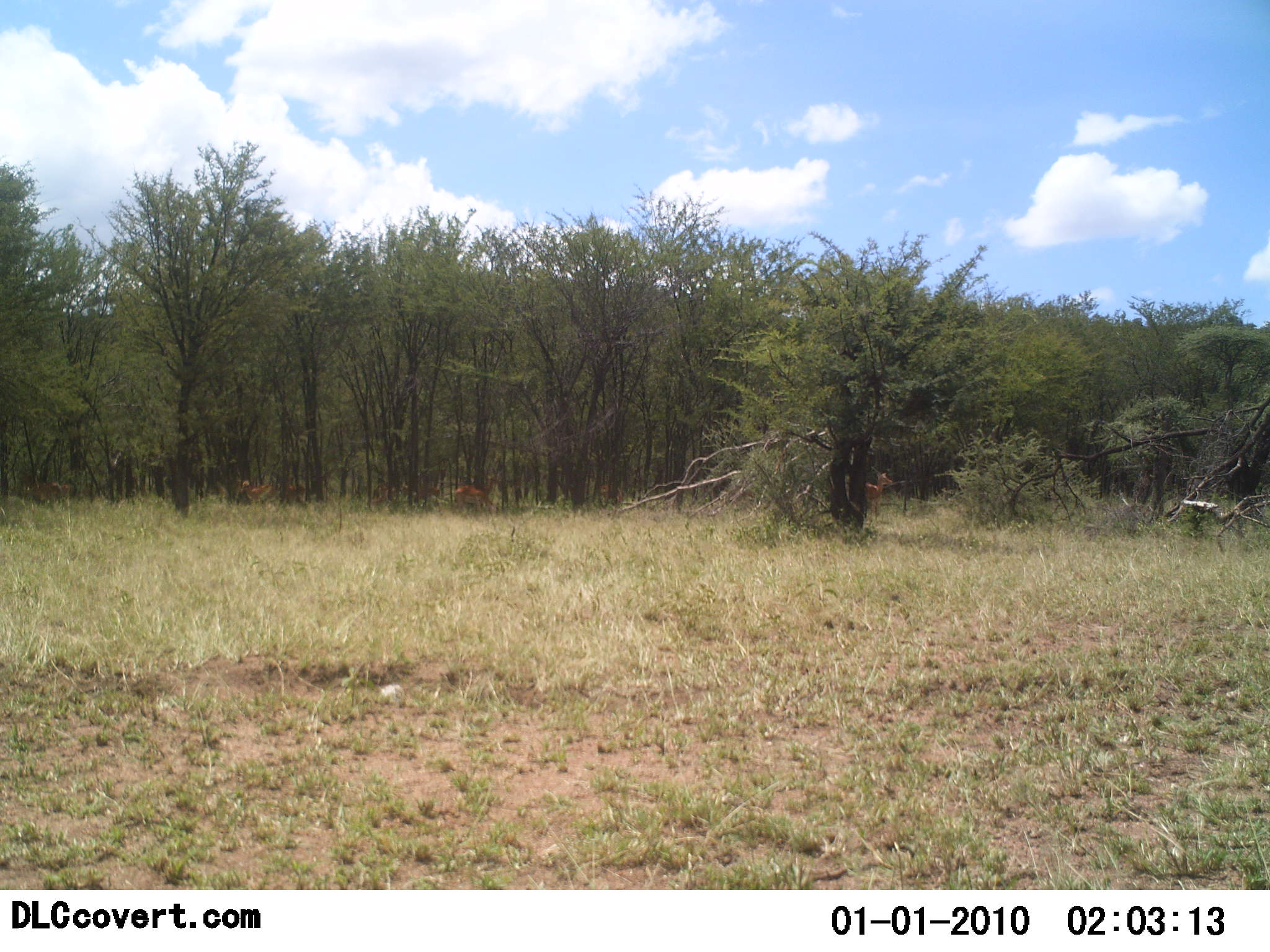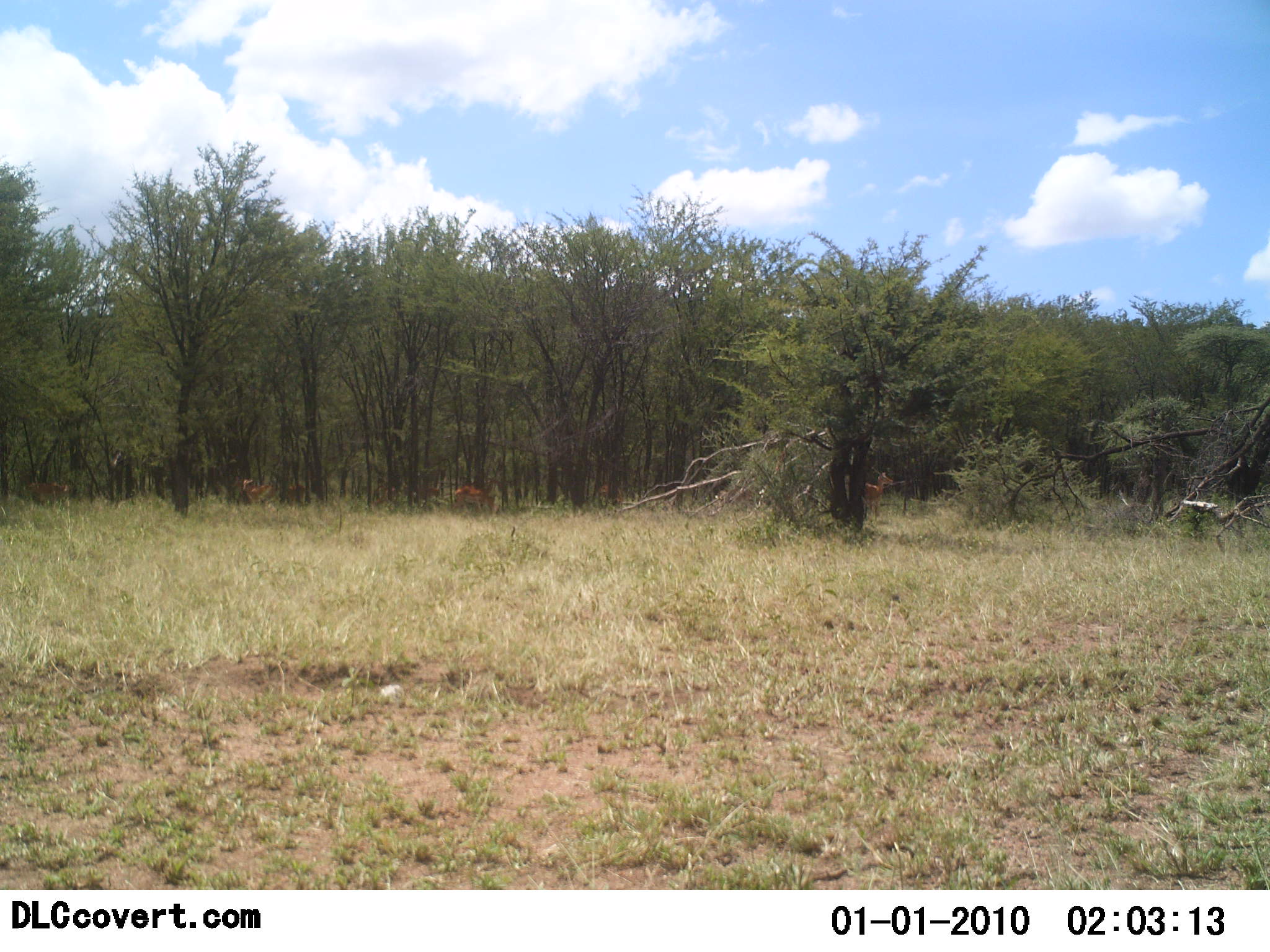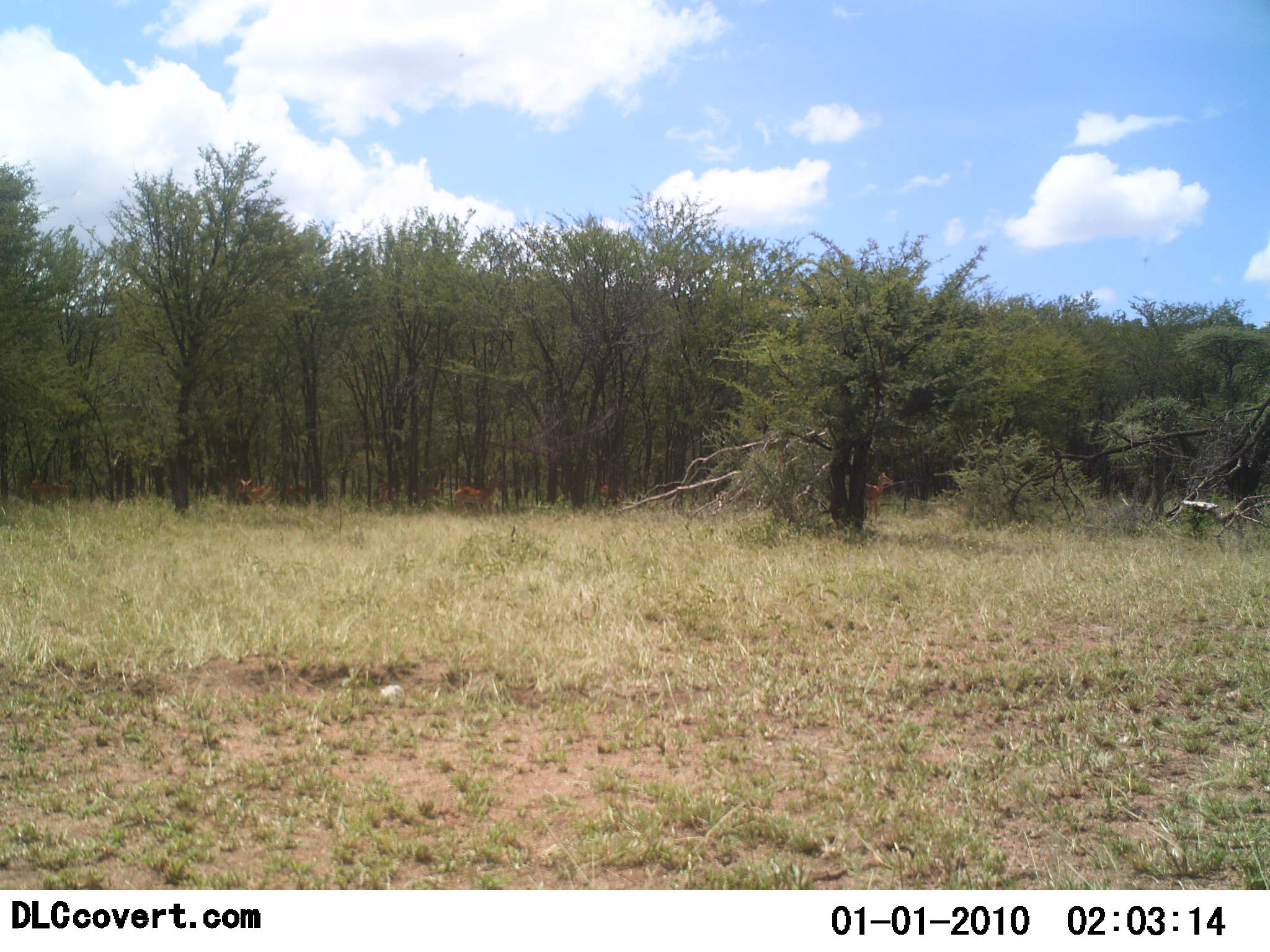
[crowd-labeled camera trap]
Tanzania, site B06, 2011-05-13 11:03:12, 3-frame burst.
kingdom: Animalia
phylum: Chordata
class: Mammalia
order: Artiodactyla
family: Bovidae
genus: Redunca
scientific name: Redunca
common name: reedbuck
Reedbuck (Redunca), count 3. Behavior (volunteer vote fractions): standing 67%, resting 0%, moving 0%, interacting 0%. Young present (vote fraction): 0%. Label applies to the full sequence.